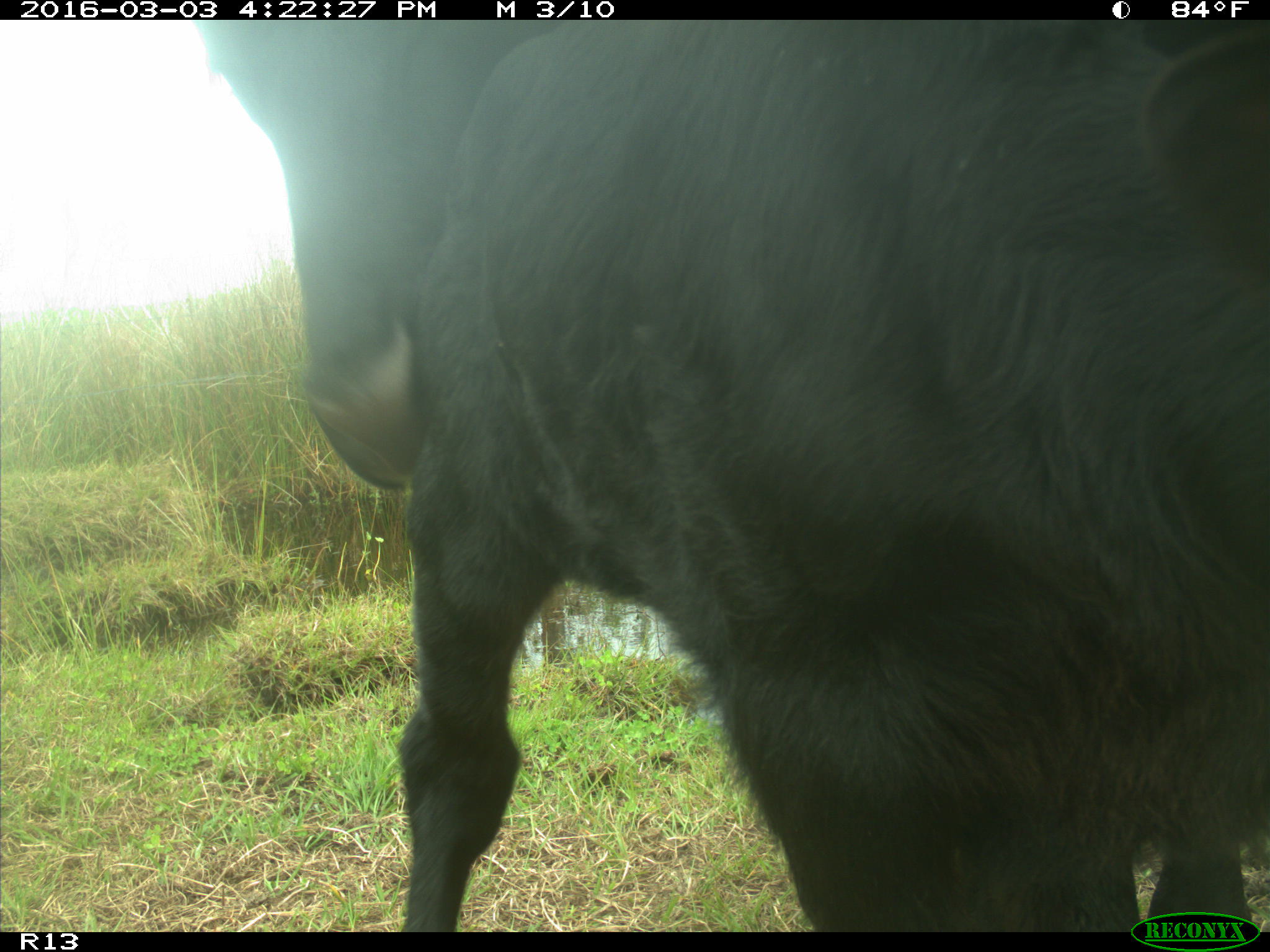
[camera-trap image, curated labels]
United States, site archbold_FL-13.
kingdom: Animalia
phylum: Chordata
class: Mammalia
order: Artiodactyla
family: Bovidae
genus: Bos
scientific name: Bos taurus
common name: domestic cow